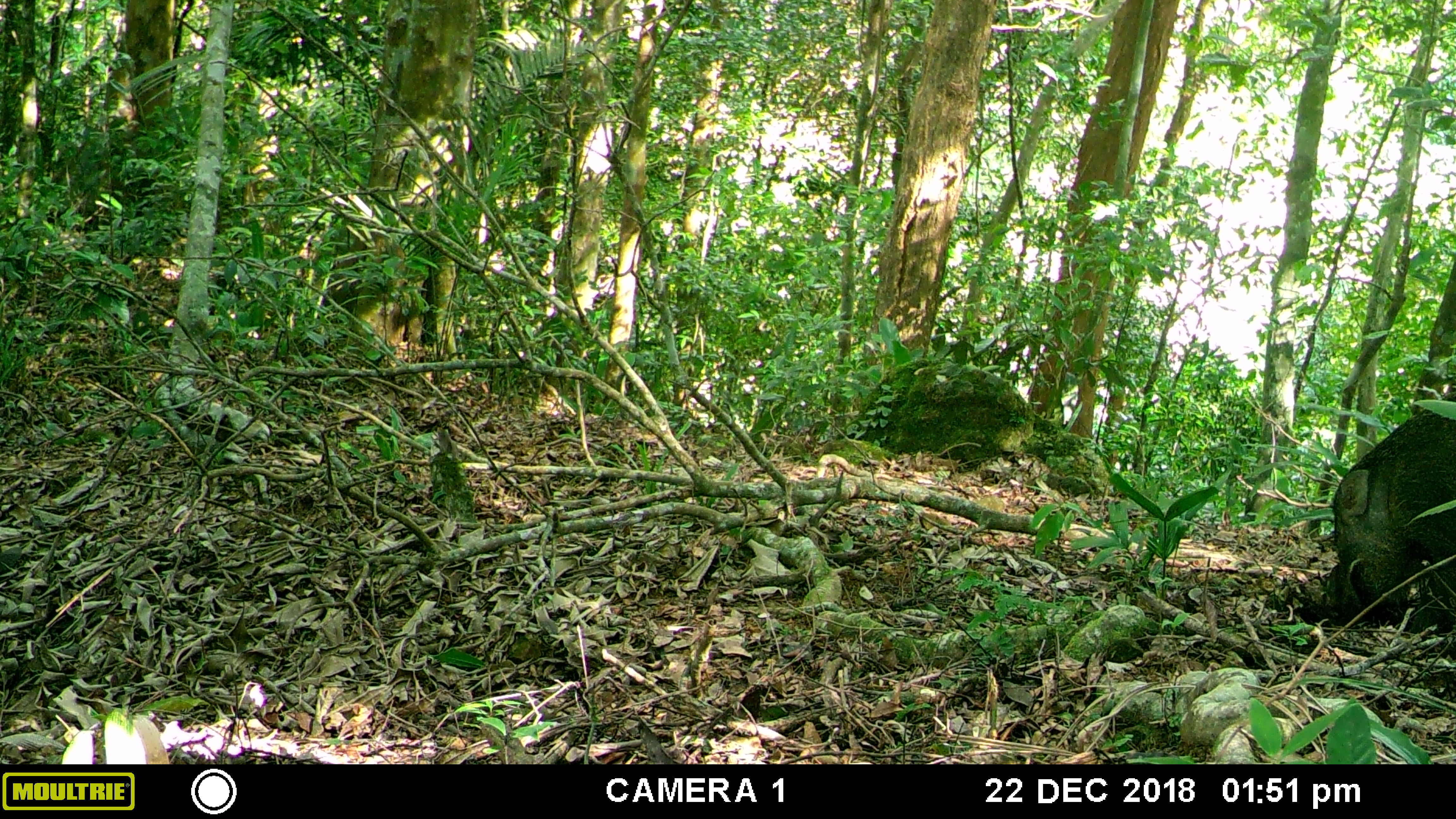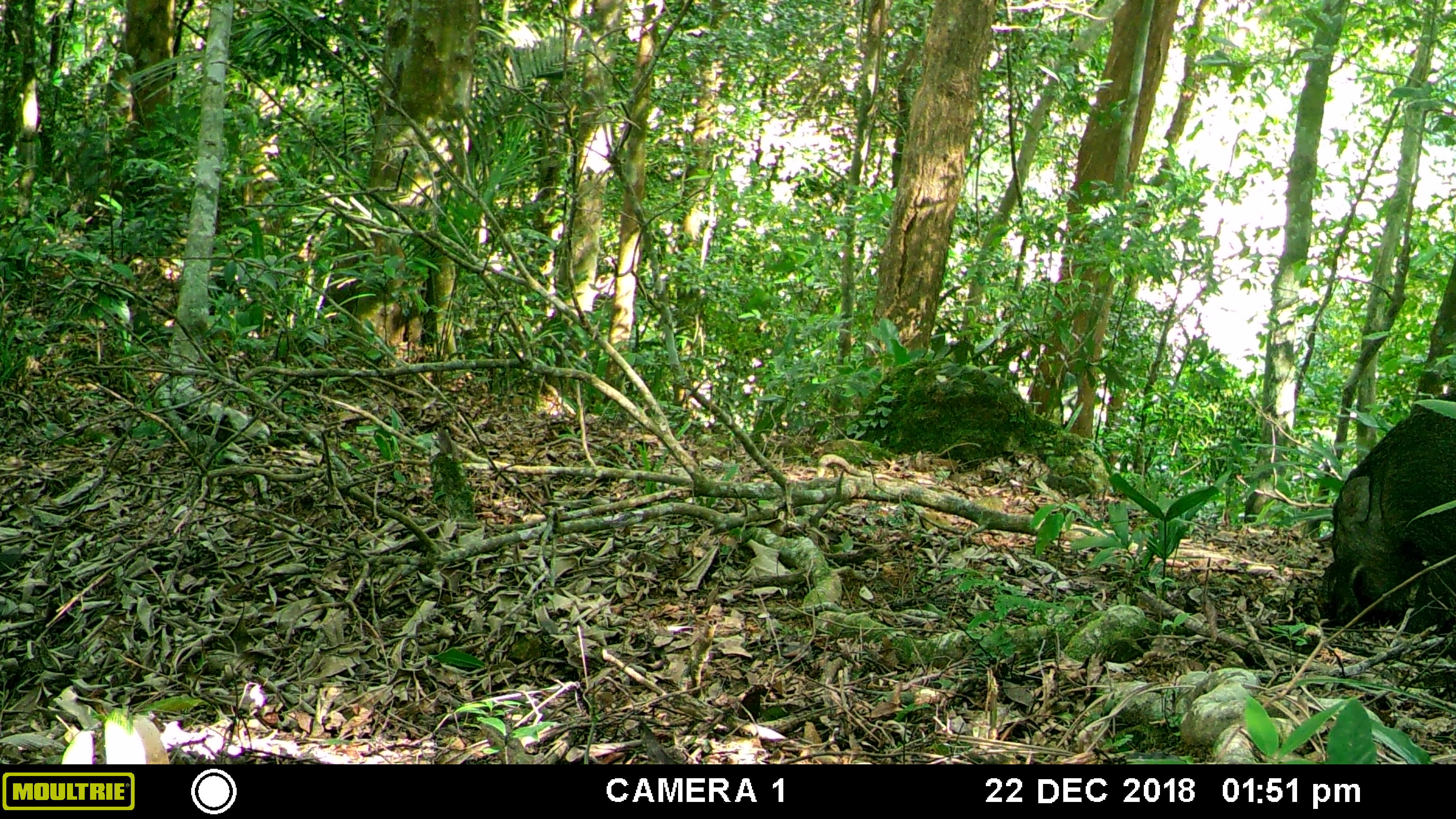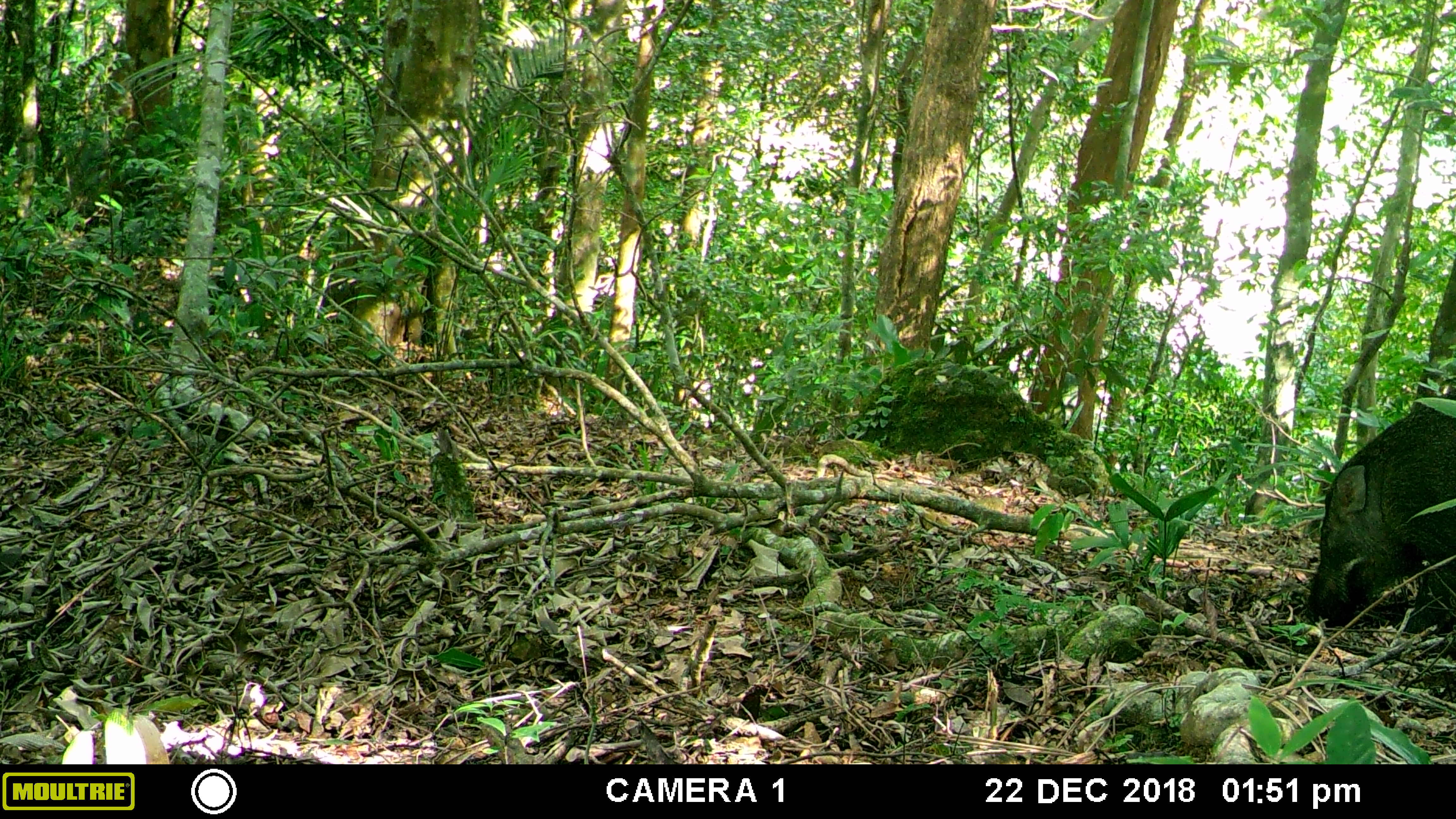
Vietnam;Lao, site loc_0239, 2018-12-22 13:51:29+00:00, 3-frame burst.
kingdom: Animalia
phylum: Chordata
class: Mammalia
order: Artiodactyla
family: Suidae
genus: Sus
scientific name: Sus scrofa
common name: eurasian wild pig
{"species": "eurasian wild pig (Sus scrofa)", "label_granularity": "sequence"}